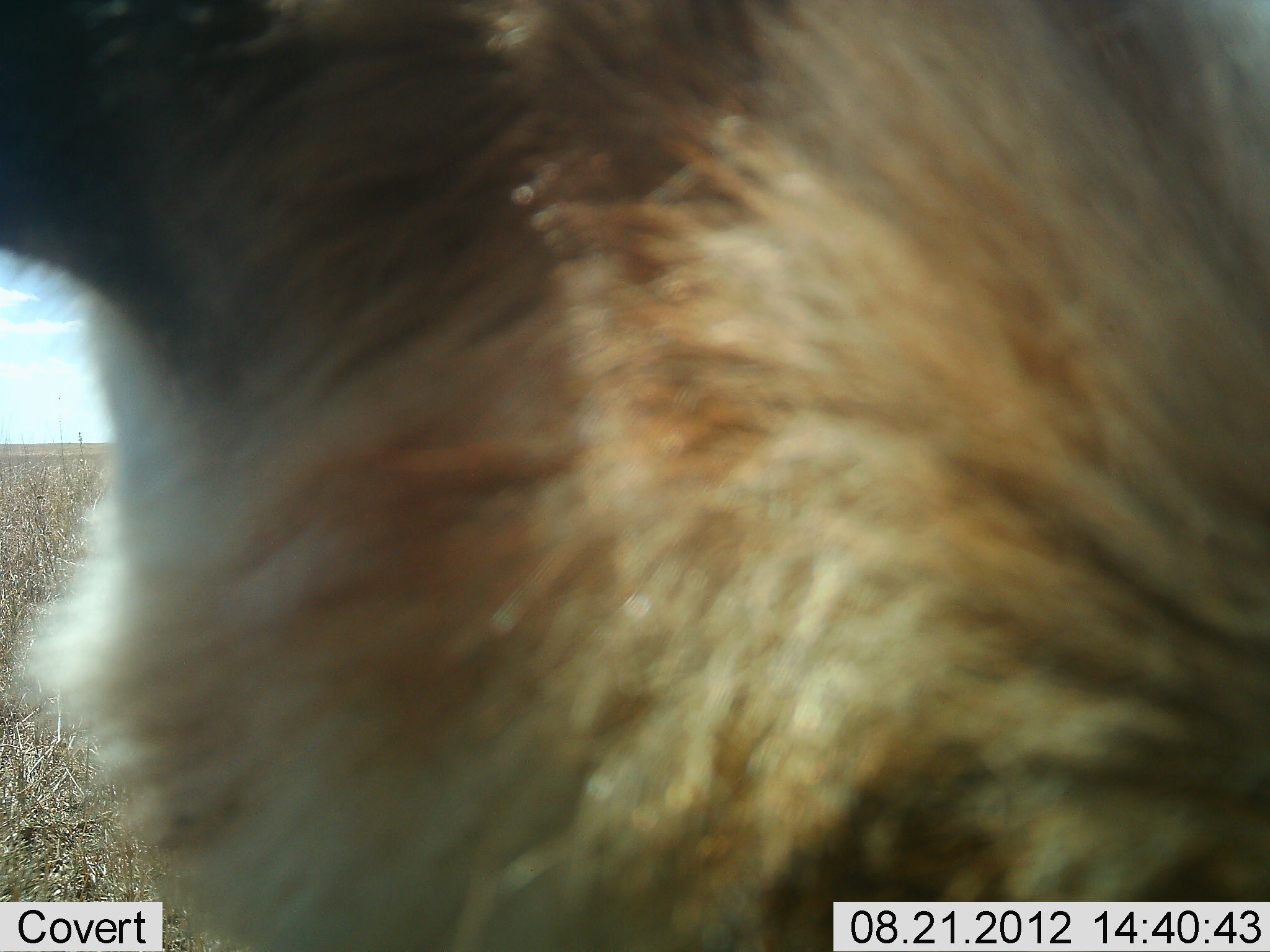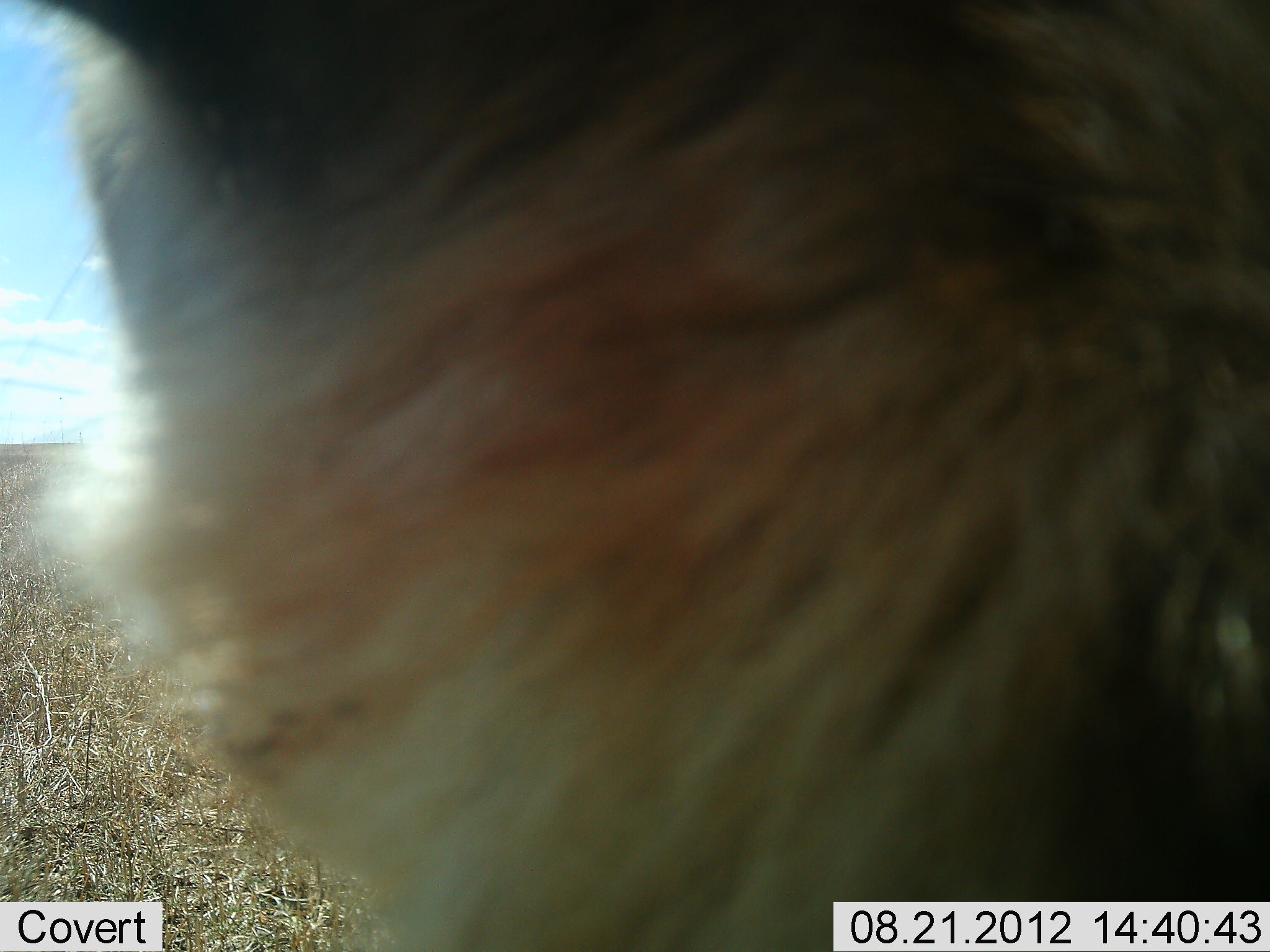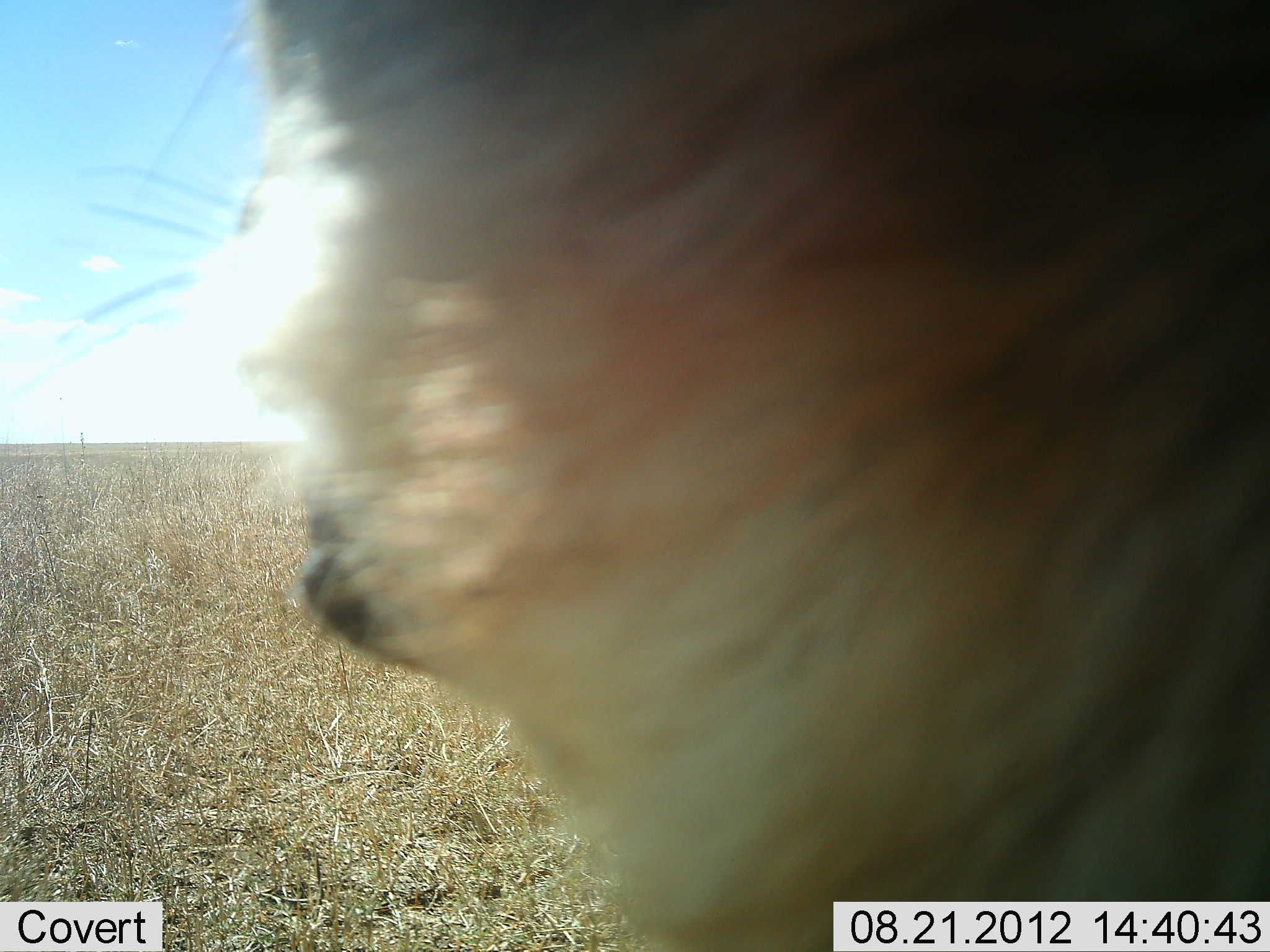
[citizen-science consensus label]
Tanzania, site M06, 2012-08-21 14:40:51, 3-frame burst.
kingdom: Animalia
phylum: Chordata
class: Mammalia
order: Carnivora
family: Felidae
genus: Panthera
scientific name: Panthera leo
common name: lion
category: lionmale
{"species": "lionmale (lion) (Panthera leo)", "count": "1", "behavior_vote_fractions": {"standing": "50%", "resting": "0%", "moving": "50%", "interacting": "0%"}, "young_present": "0%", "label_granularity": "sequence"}